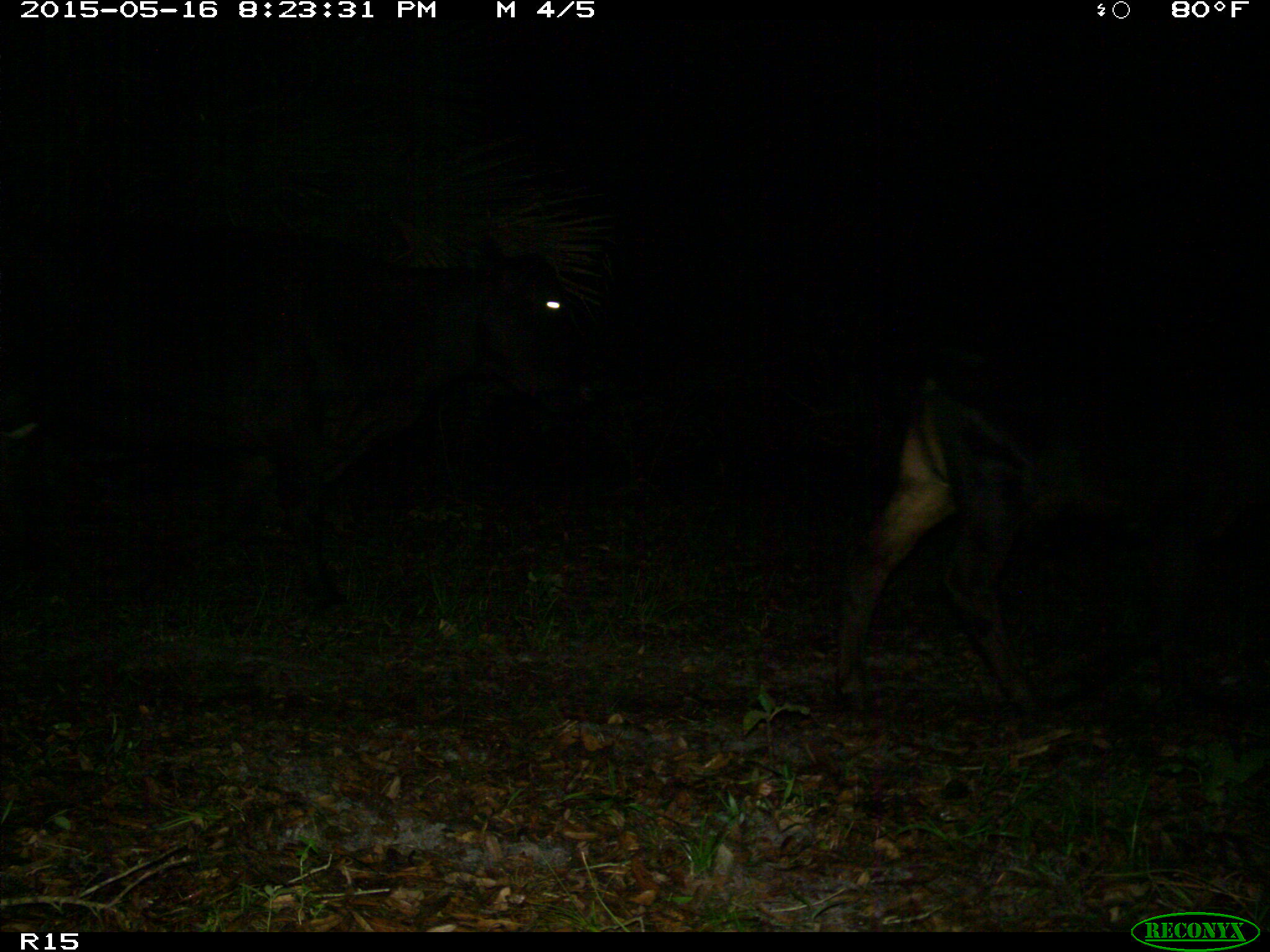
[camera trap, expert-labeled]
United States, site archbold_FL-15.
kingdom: Animalia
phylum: Chordata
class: Mammalia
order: Artiodactyla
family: Bovidae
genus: Bos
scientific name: Bos taurus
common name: domestic cow